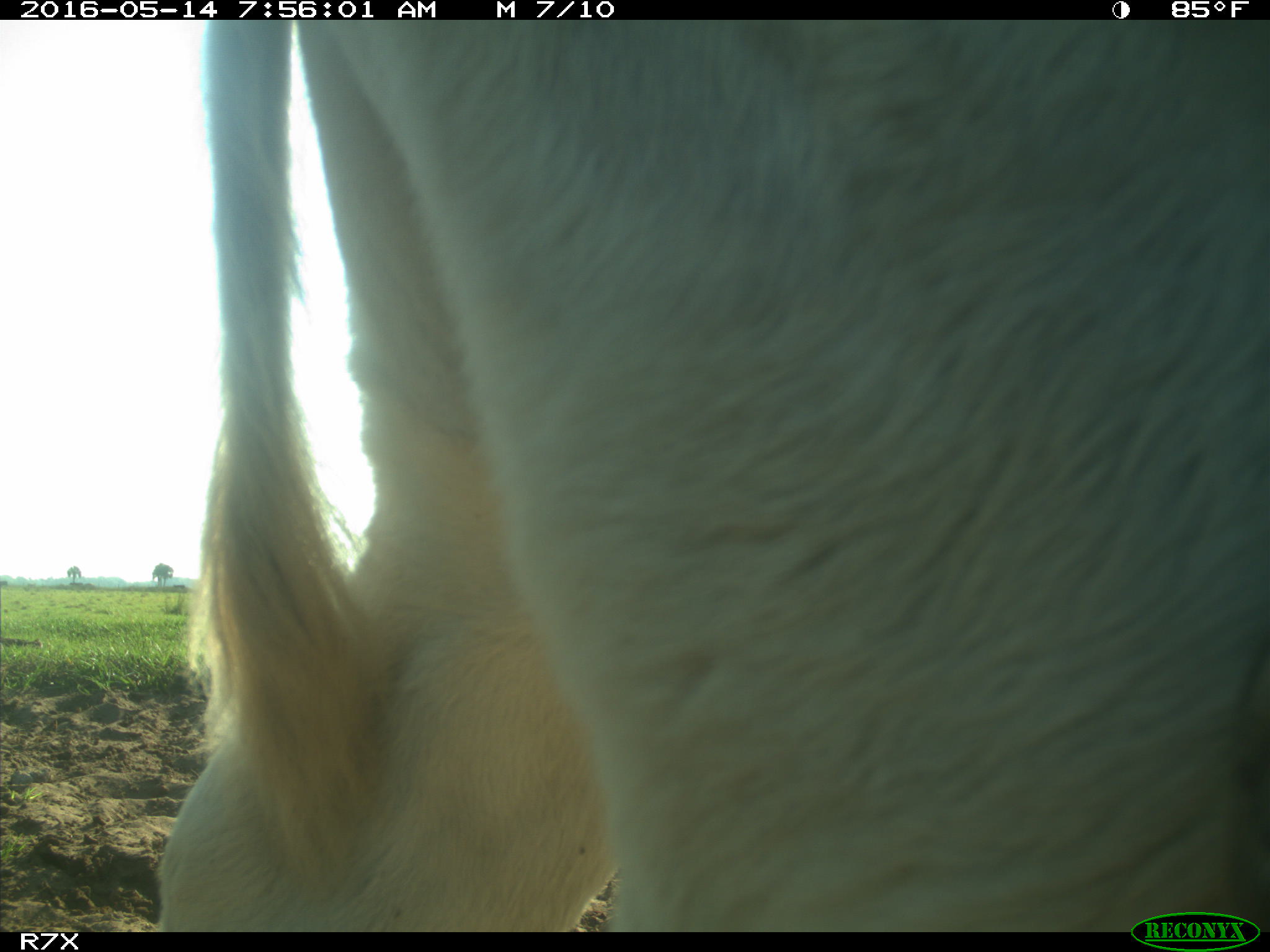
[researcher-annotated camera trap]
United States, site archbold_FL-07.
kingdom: Animalia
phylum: Chordata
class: Mammalia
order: Artiodactyla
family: Bovidae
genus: Bos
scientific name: Bos taurus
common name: domestic cow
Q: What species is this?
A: Bos taurus (domestic cow).